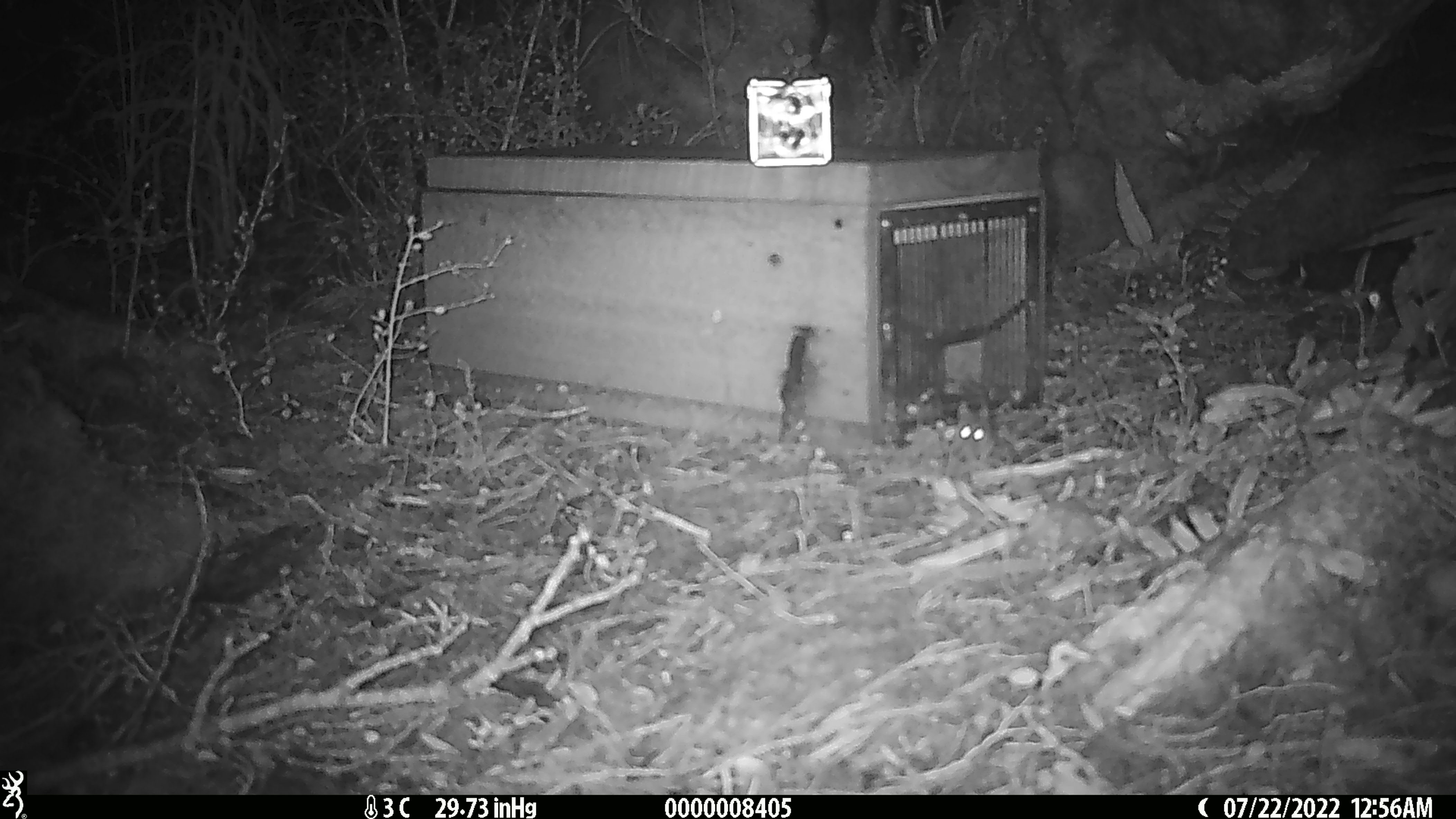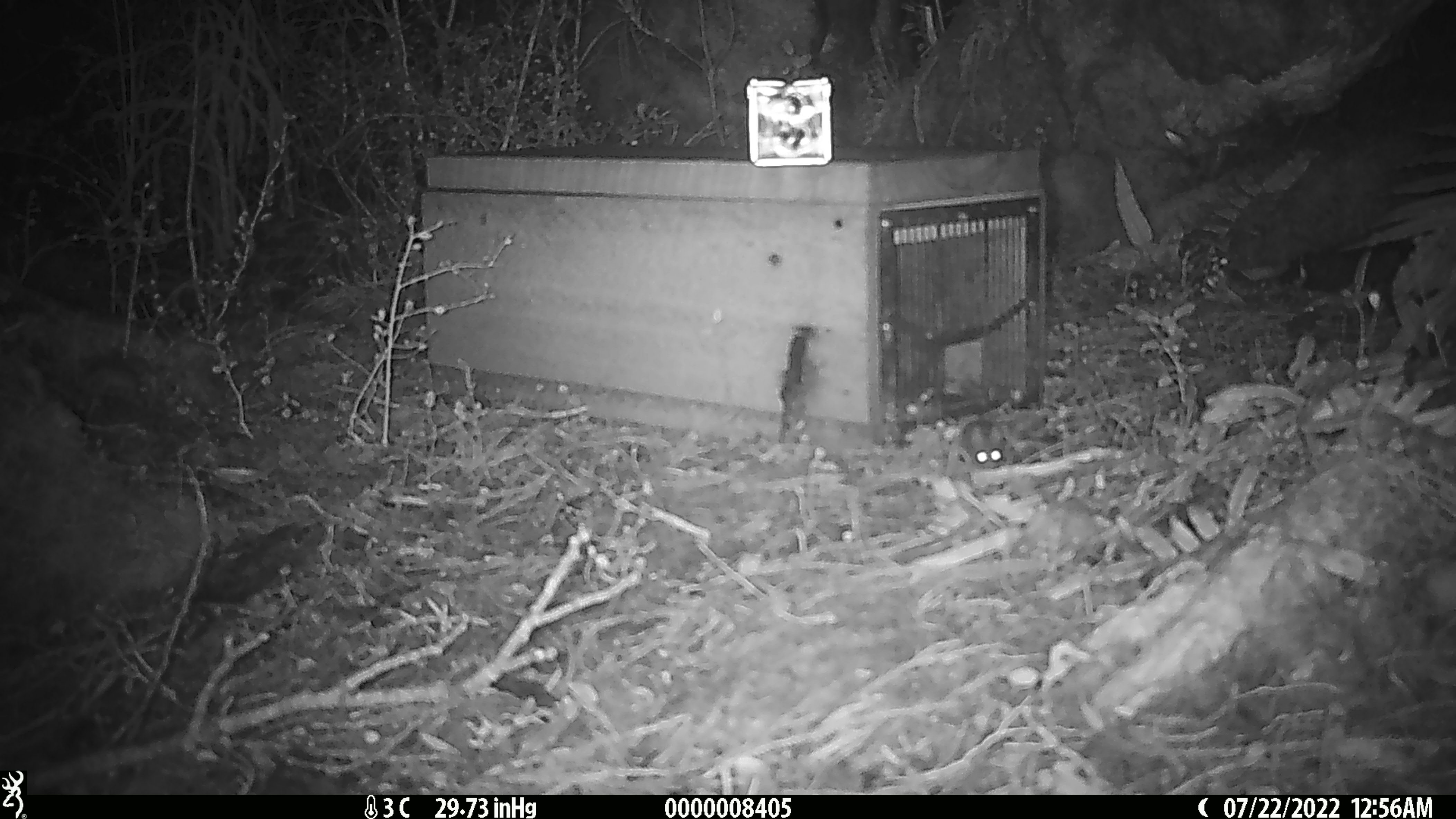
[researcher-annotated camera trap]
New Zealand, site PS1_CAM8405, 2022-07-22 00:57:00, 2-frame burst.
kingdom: Animalia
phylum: Chordata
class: Mammalia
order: Rodentia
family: Muridae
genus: Mus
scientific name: Mus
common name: mouse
Mouse (Mus).